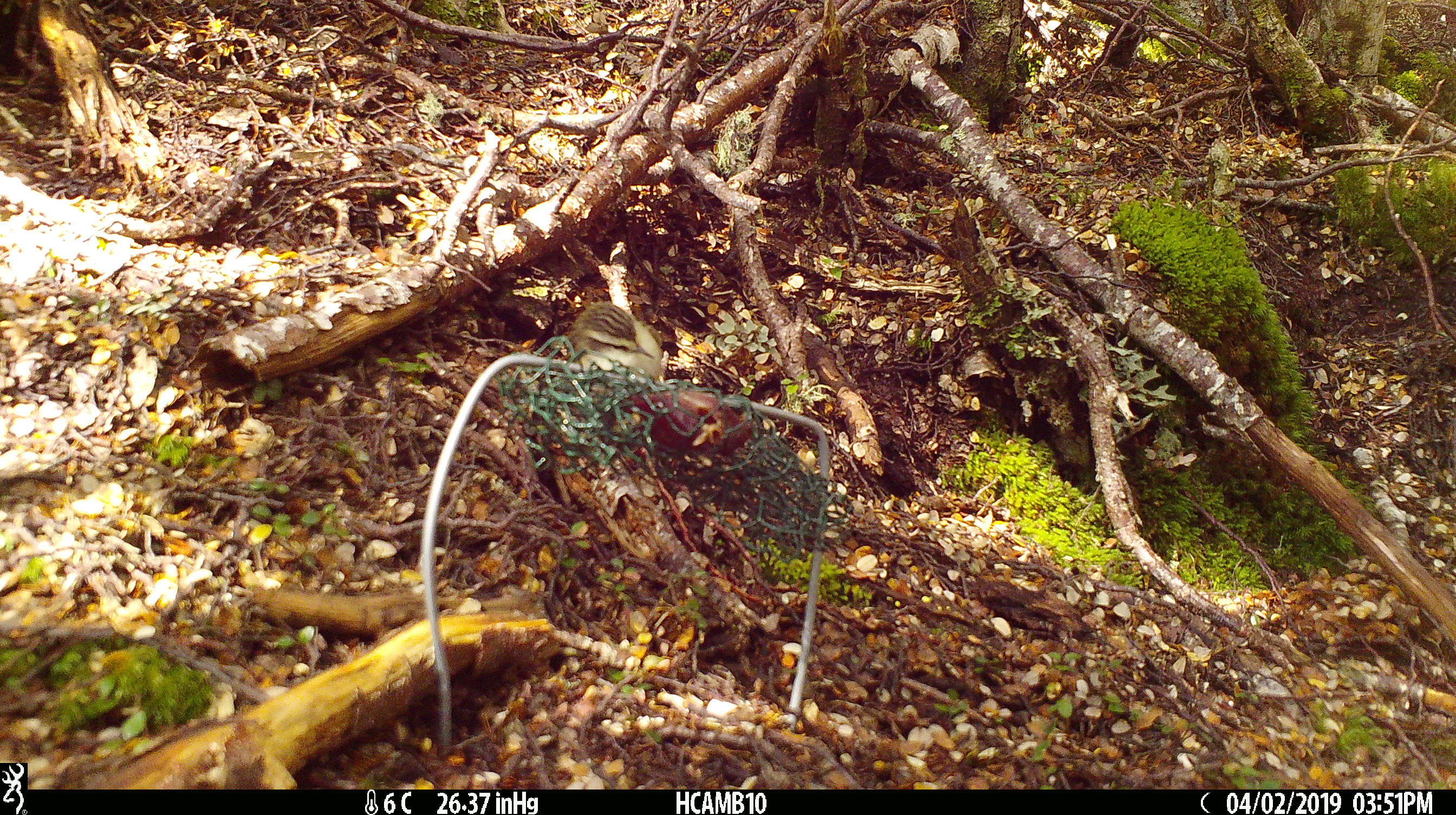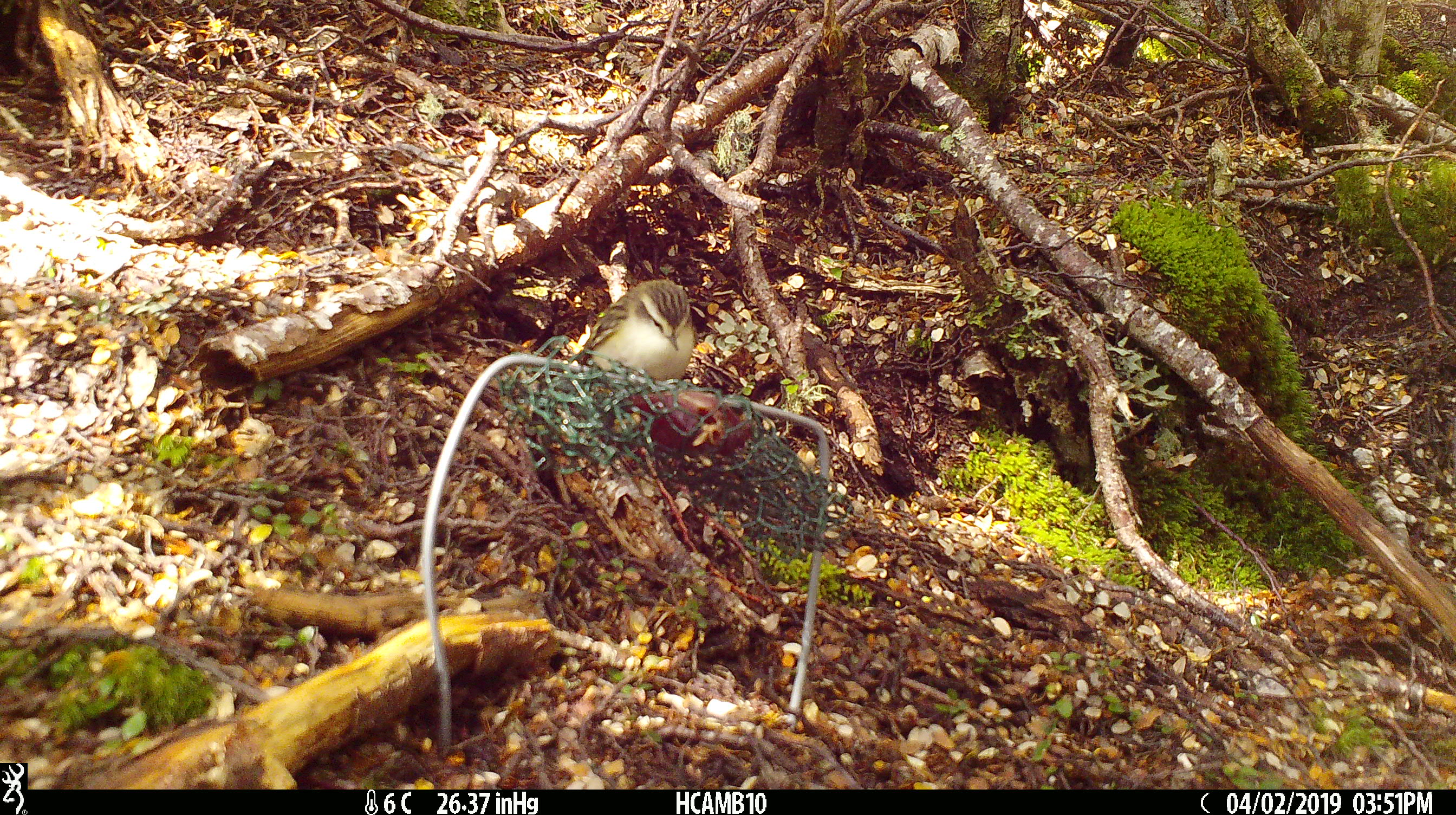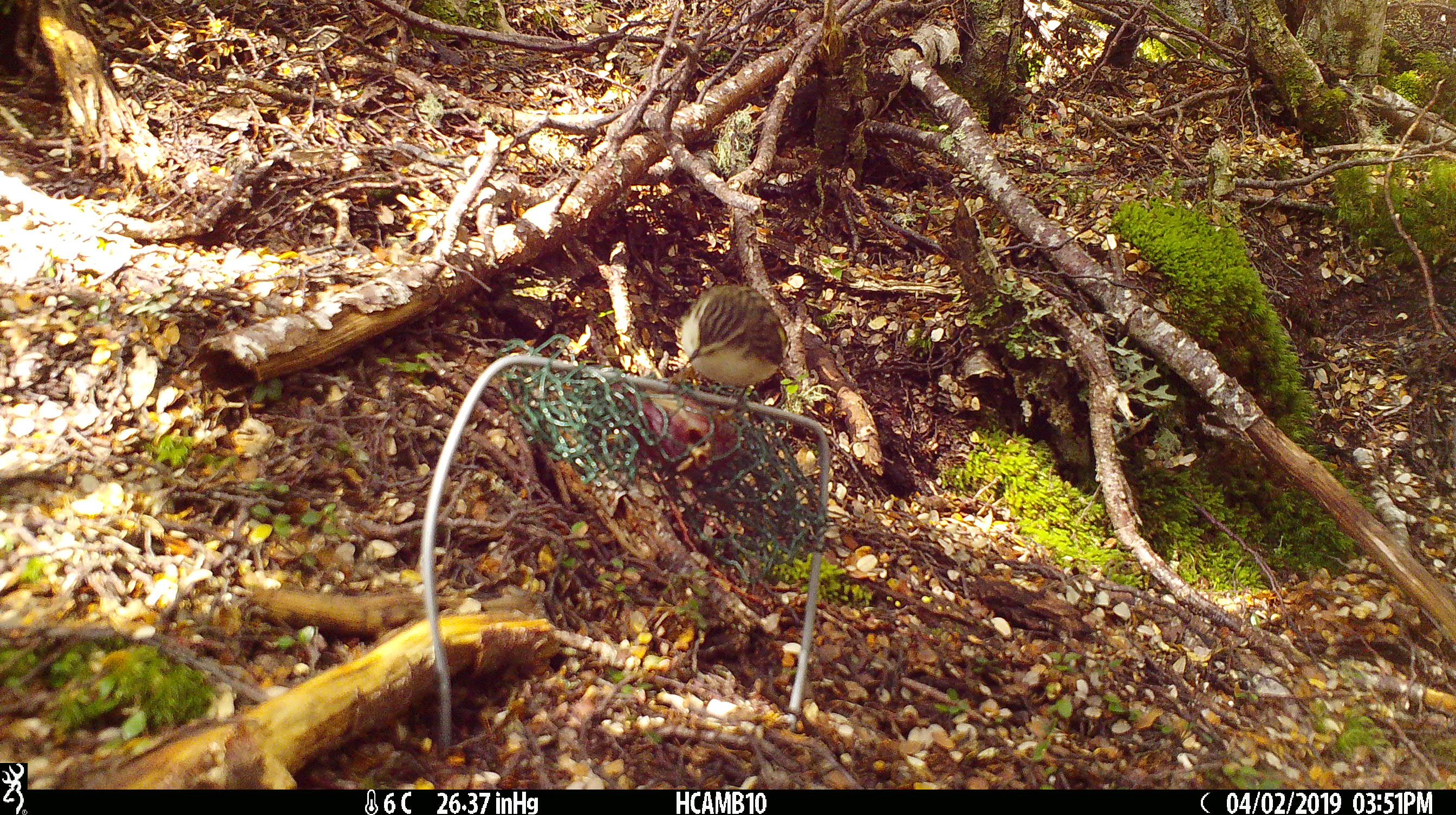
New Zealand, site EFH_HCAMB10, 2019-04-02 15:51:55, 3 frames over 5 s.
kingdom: Animalia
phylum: Chordata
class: Aves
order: Passeriformes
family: Acanthisittidae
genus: Acanthisitta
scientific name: Acanthisitta chloris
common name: rifleman